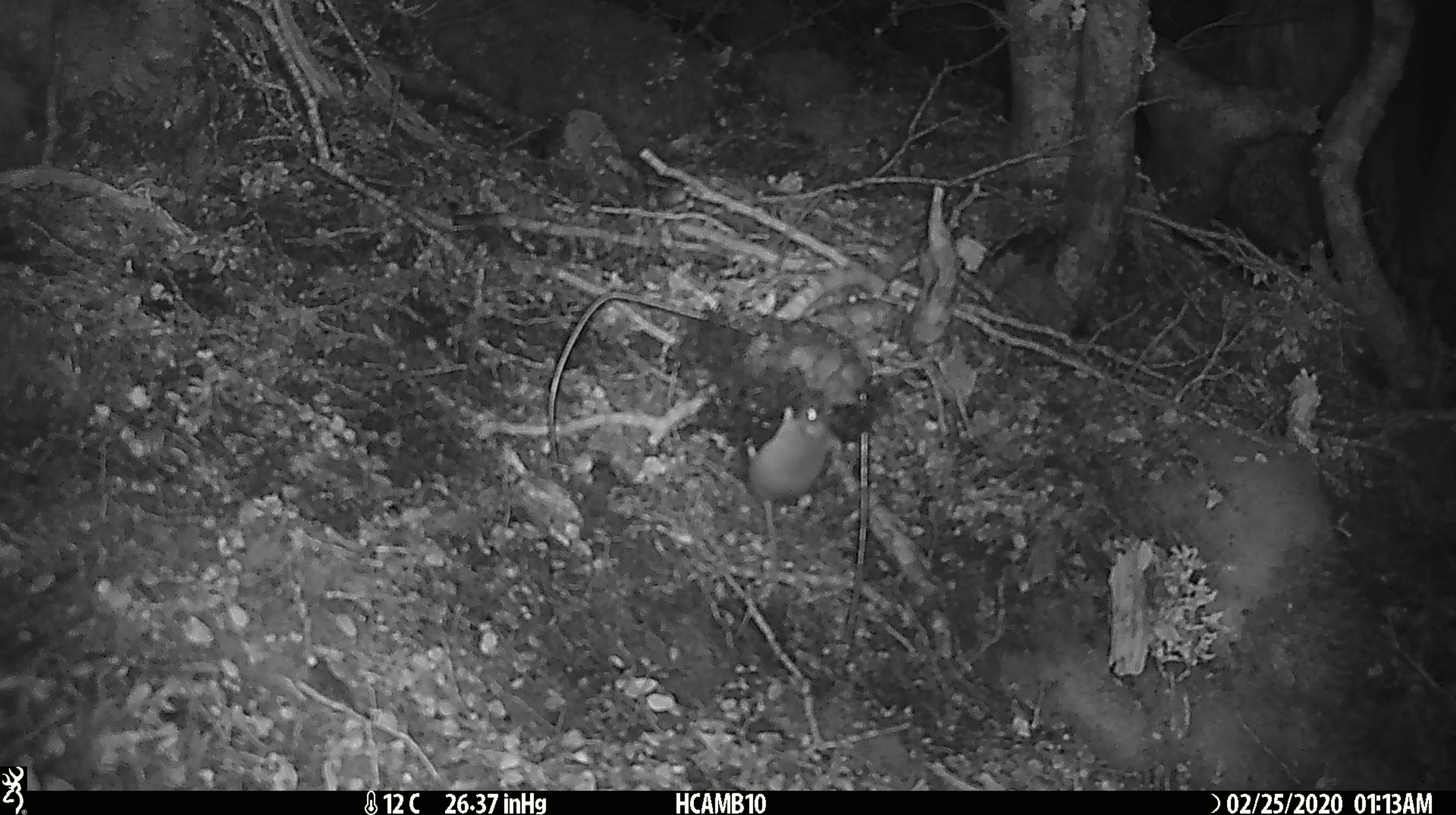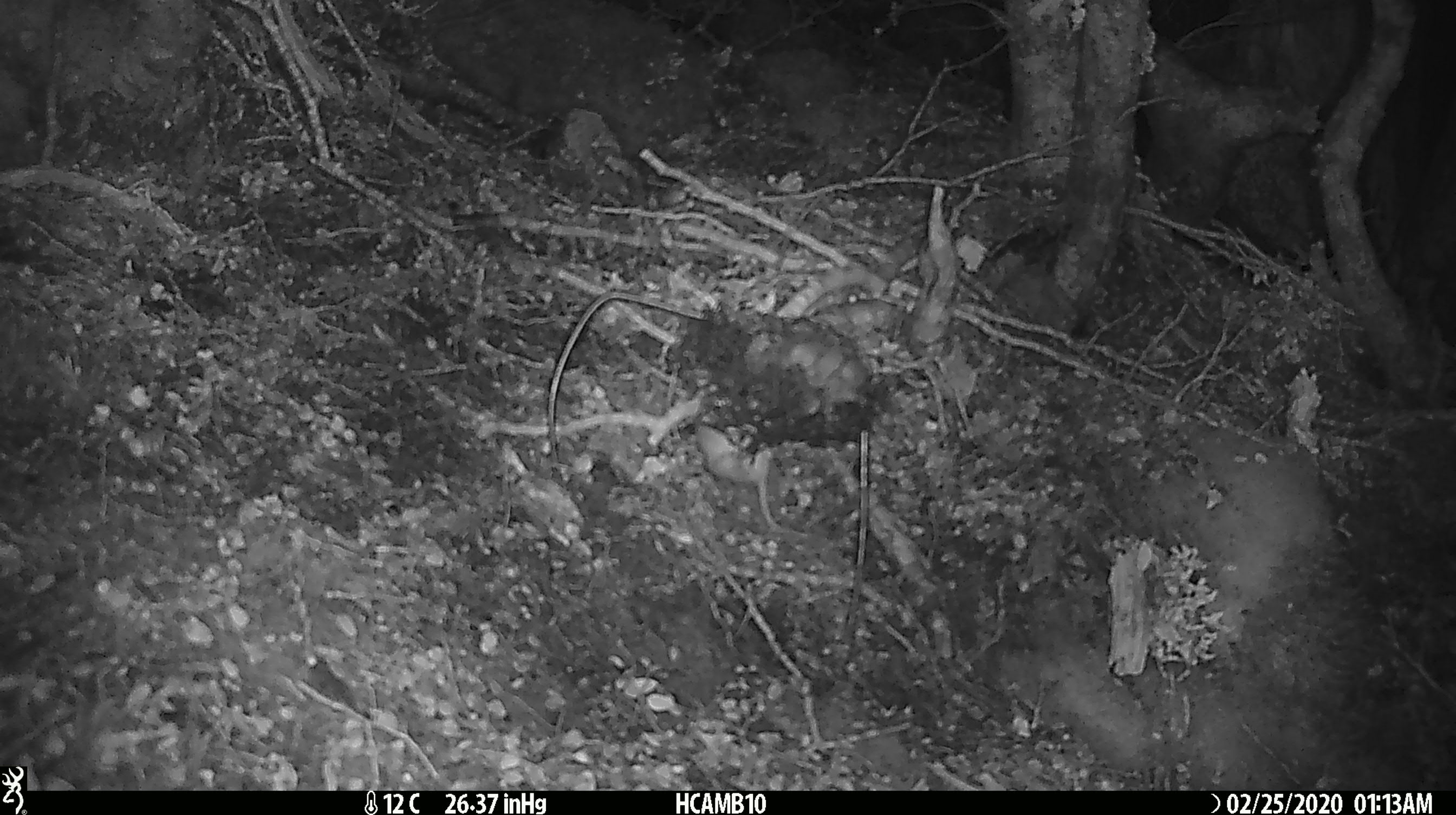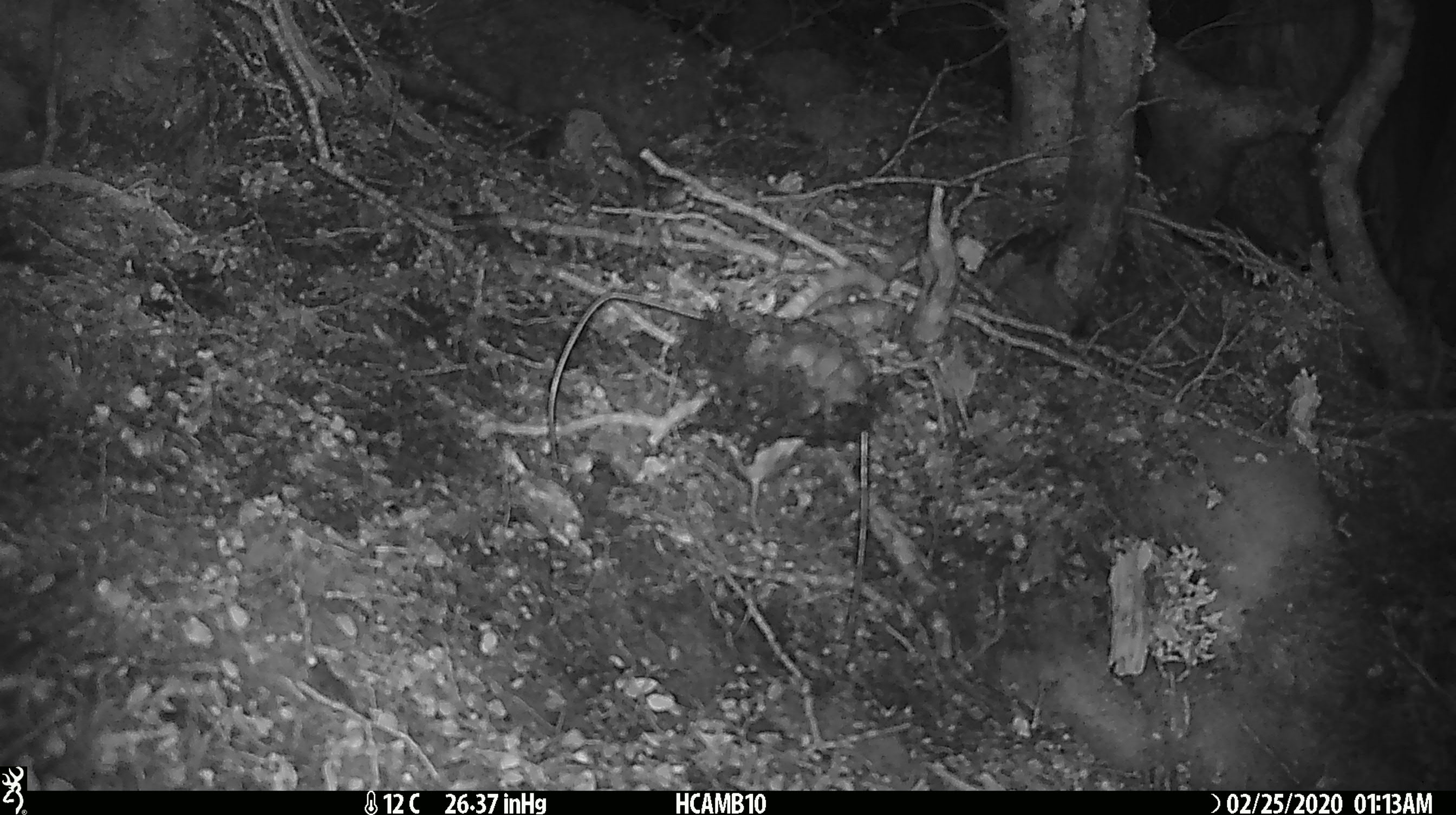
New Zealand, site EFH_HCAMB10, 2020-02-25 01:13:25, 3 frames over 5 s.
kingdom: Animalia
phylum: Chordata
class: Mammalia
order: Rodentia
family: Muridae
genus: Mus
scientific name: Mus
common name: mouse